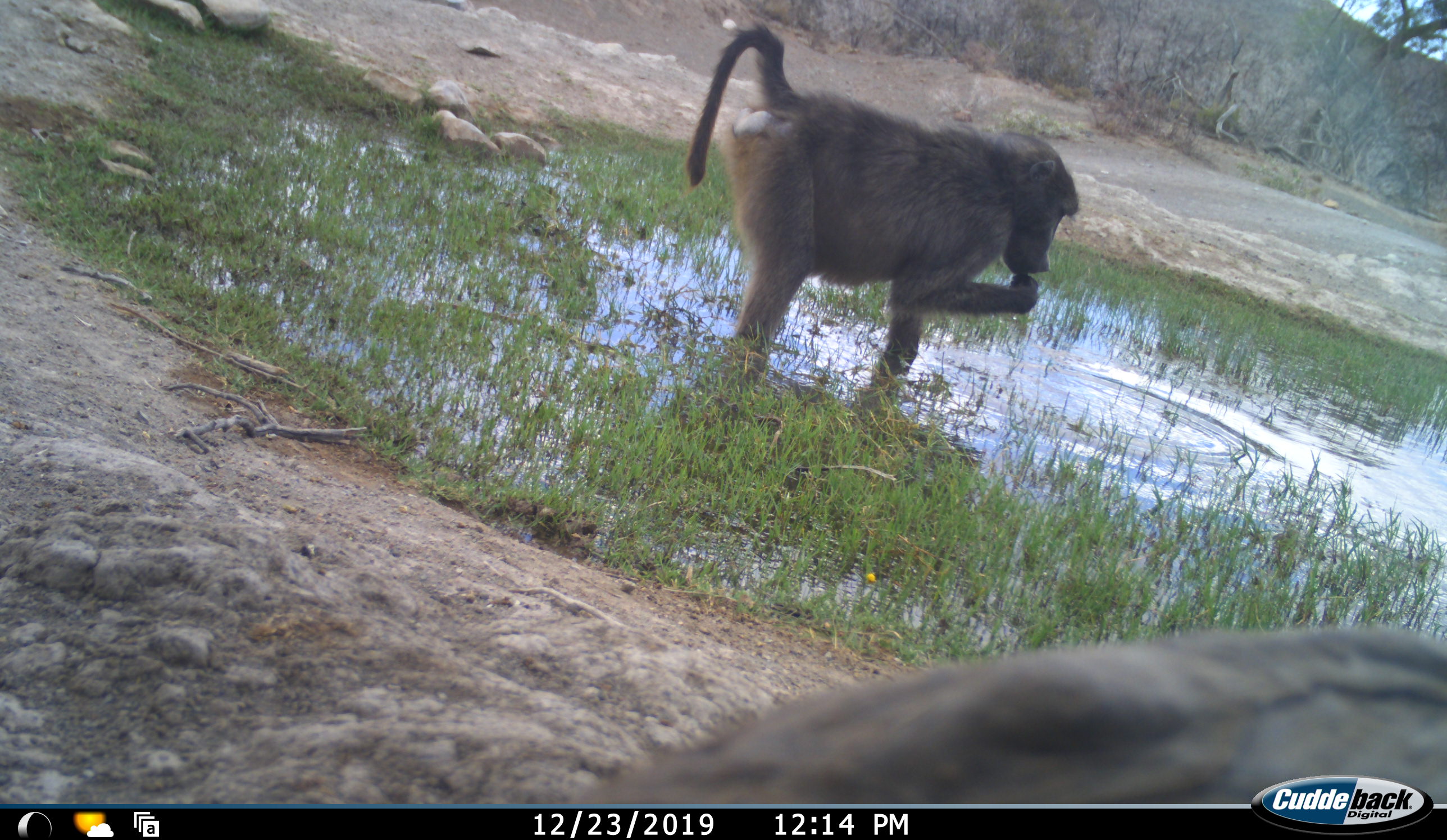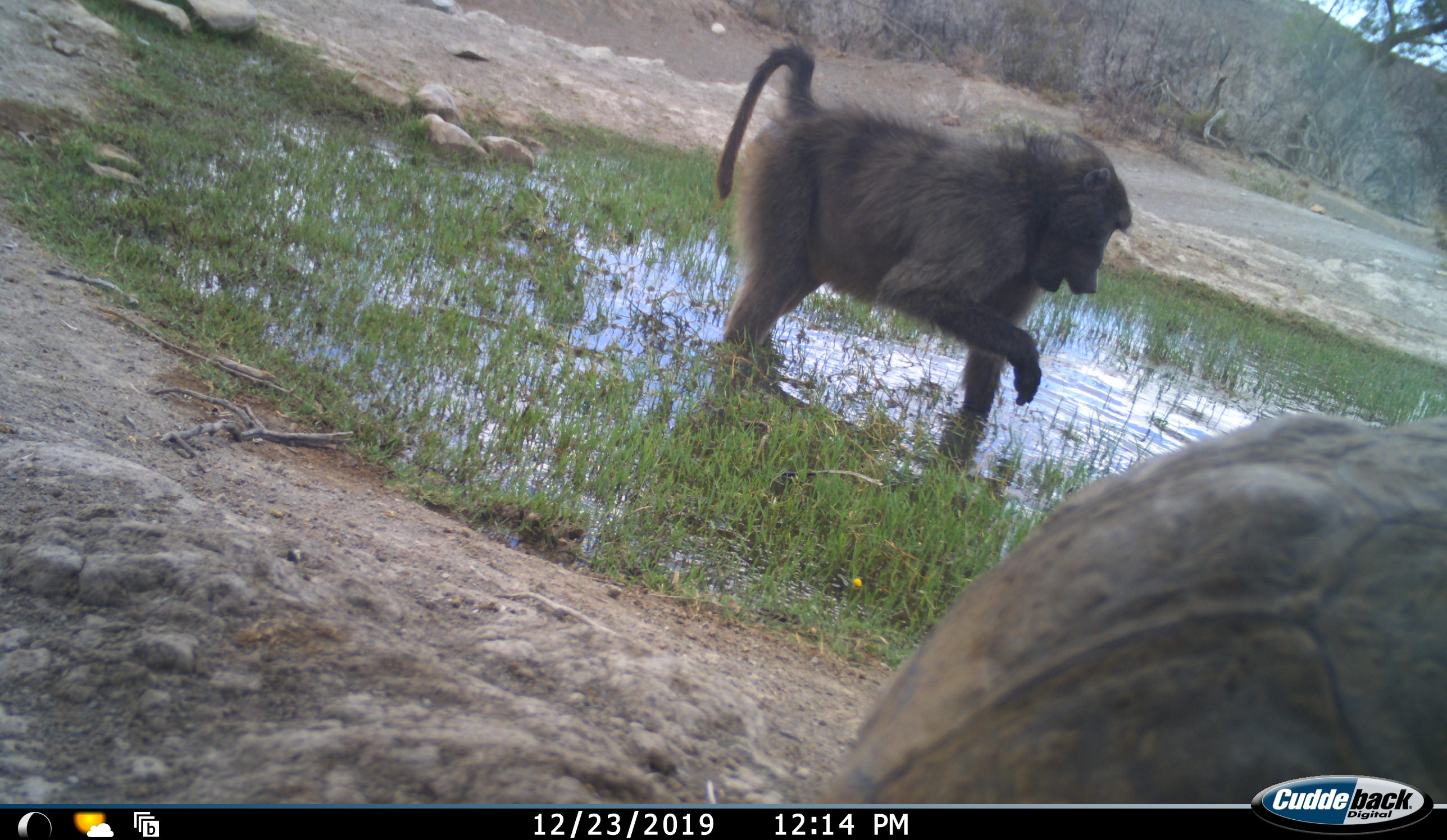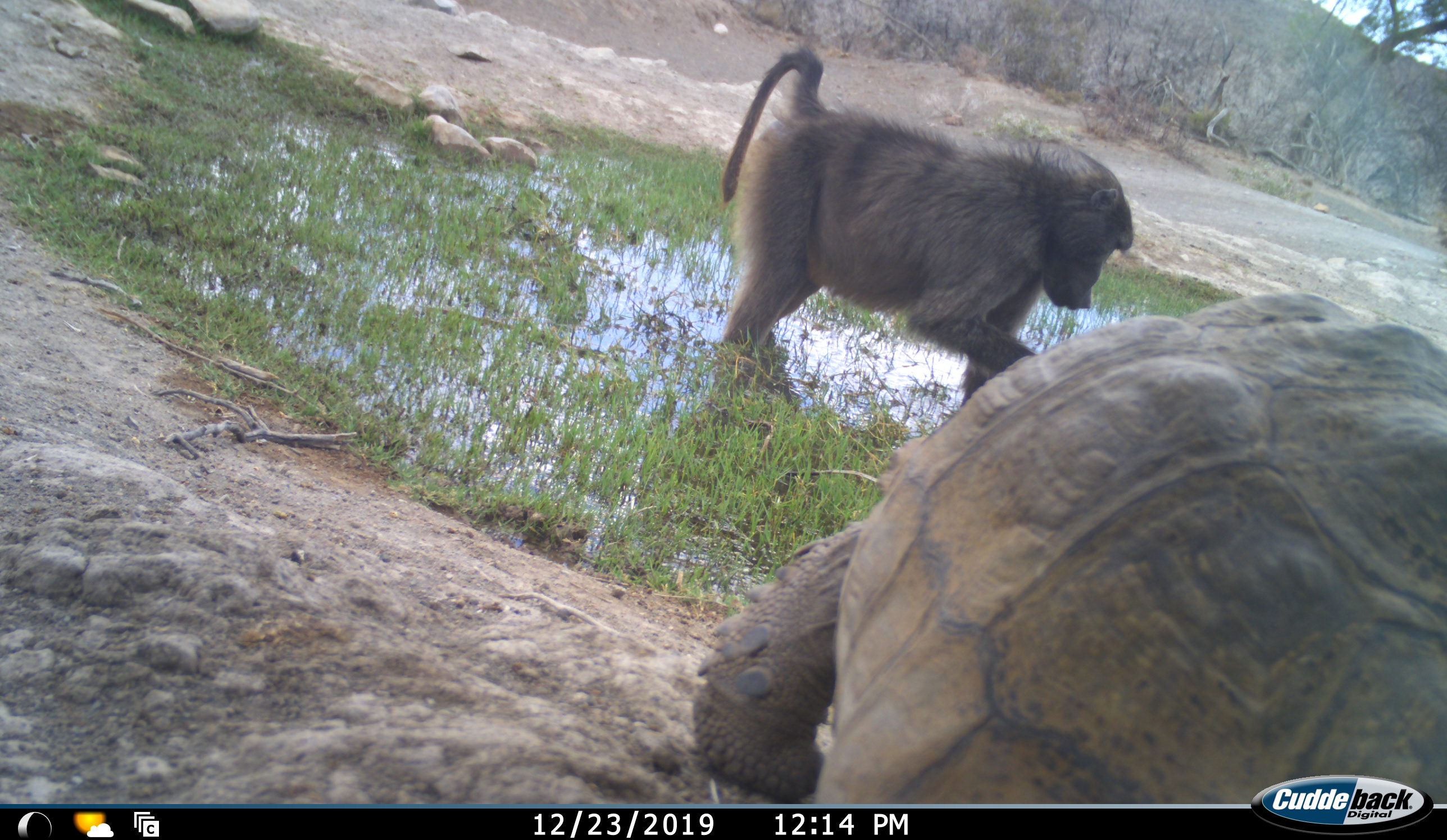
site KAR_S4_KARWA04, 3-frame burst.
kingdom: Animalia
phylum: Chordata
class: Mammalia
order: Primates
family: Cercopithecidae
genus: Papio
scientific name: Papio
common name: baboon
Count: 1.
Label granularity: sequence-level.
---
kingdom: Animalia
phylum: Chordata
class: Reptilia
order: Testudines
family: Testudinidae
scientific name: Testudinidae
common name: tortoise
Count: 1.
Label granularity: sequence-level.